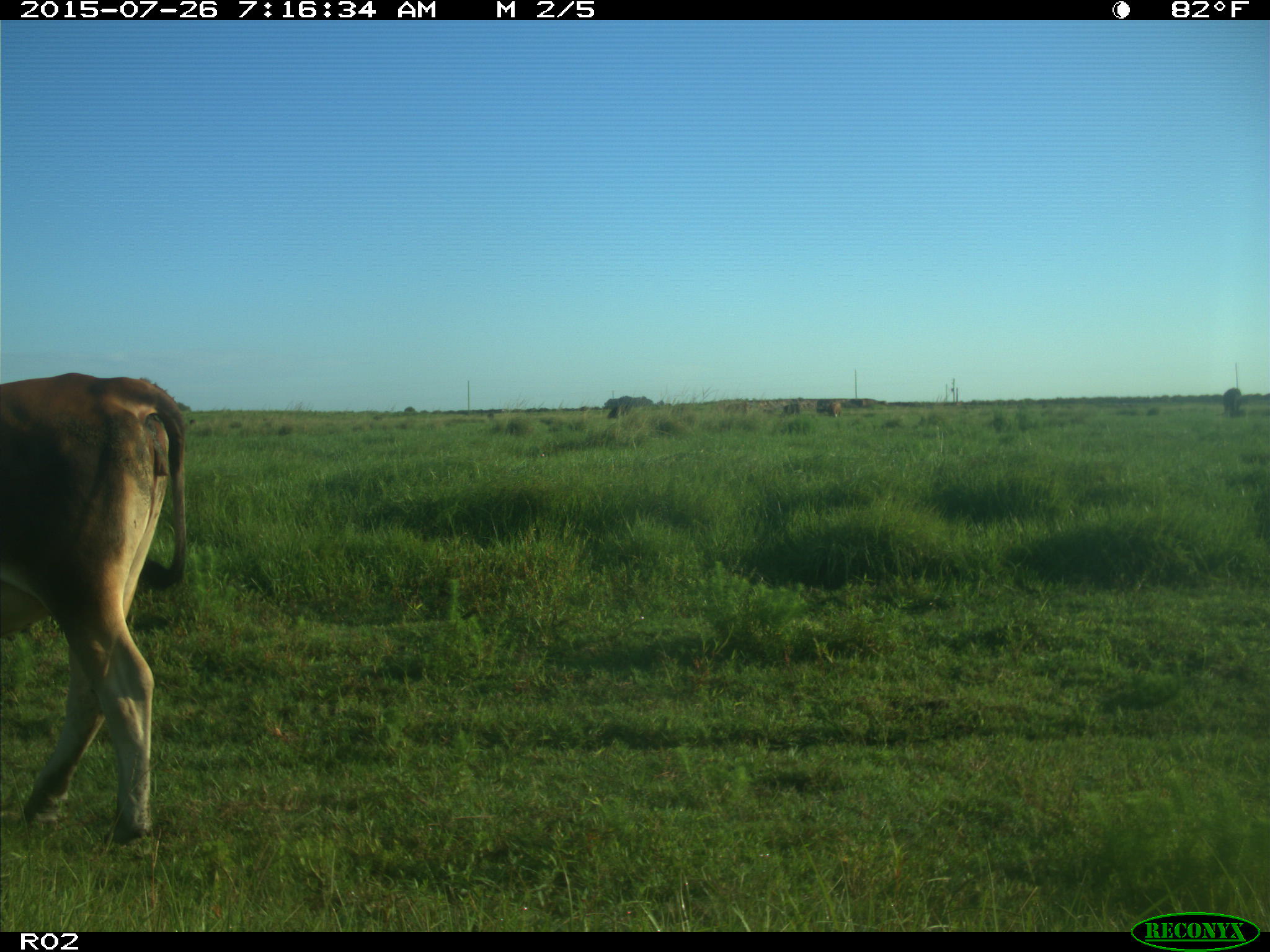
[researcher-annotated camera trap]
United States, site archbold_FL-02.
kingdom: Animalia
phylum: Chordata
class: Mammalia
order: Artiodactyla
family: Bovidae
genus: Bos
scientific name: Bos taurus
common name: domestic cow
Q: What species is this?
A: Bos taurus (domestic cow).